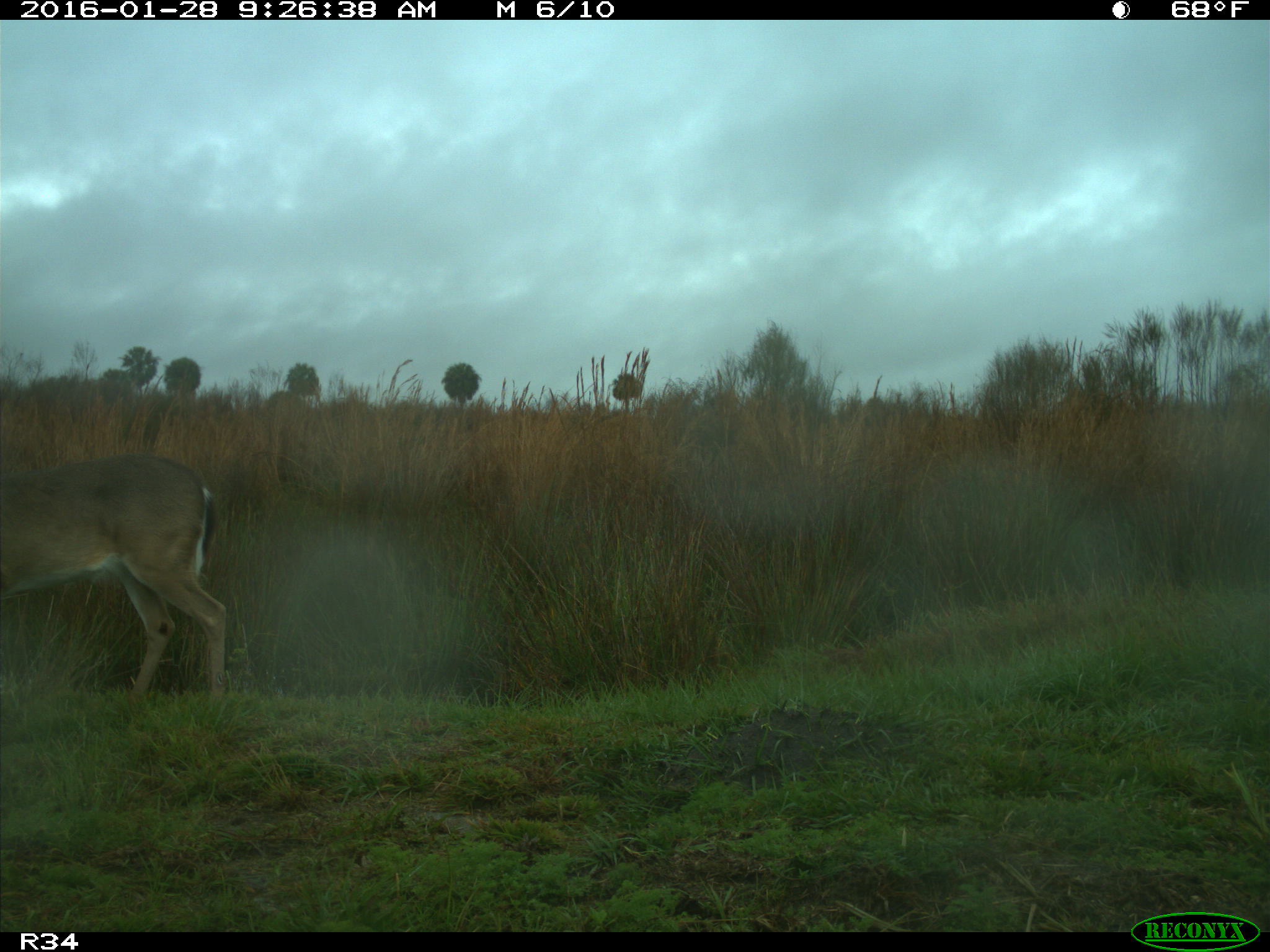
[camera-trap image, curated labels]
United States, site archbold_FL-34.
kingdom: Animalia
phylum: Chordata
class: Mammalia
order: Artiodactyla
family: Cervidae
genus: Odocoileus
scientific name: Odocoileus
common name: deer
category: unidentified deer